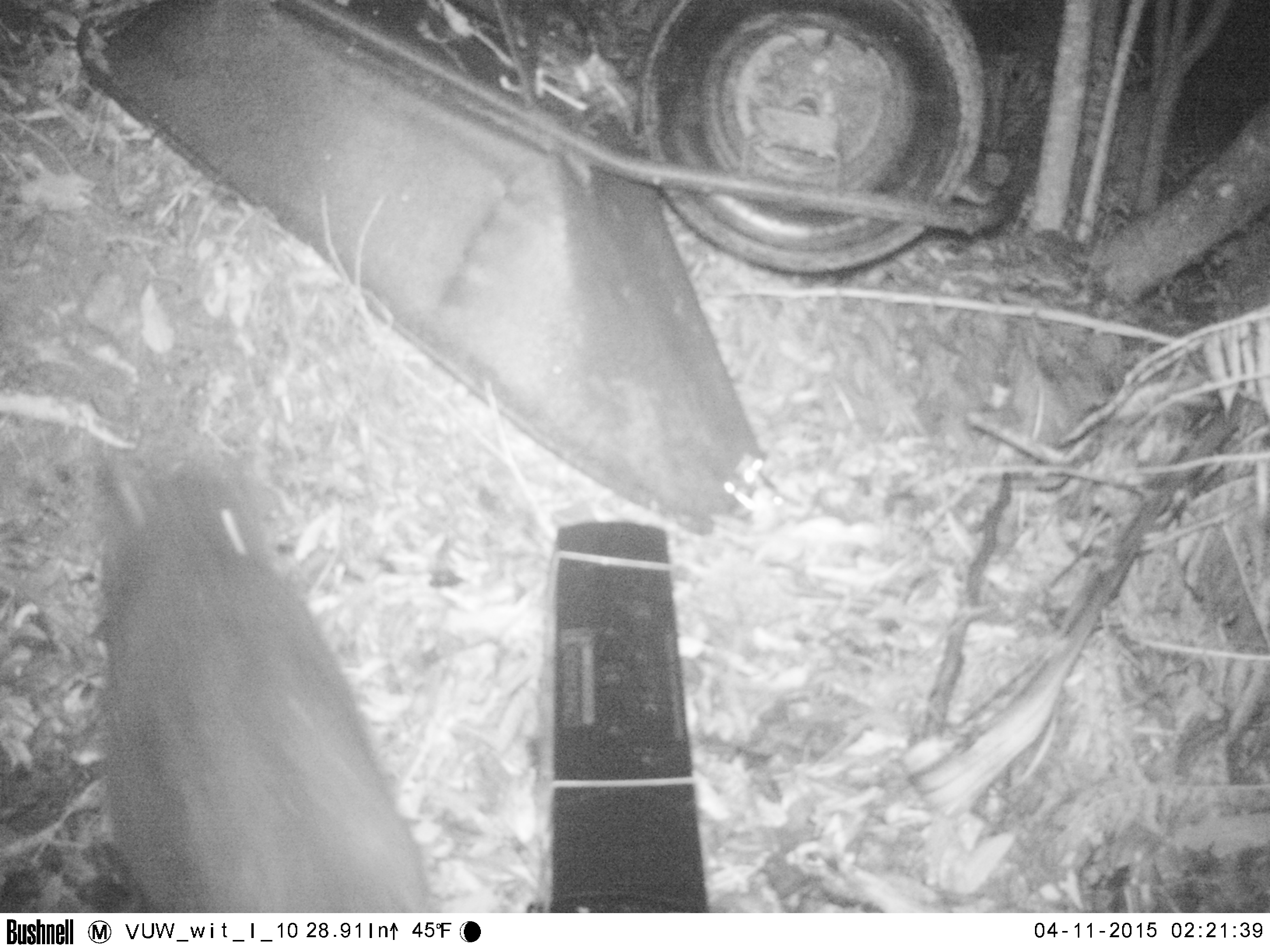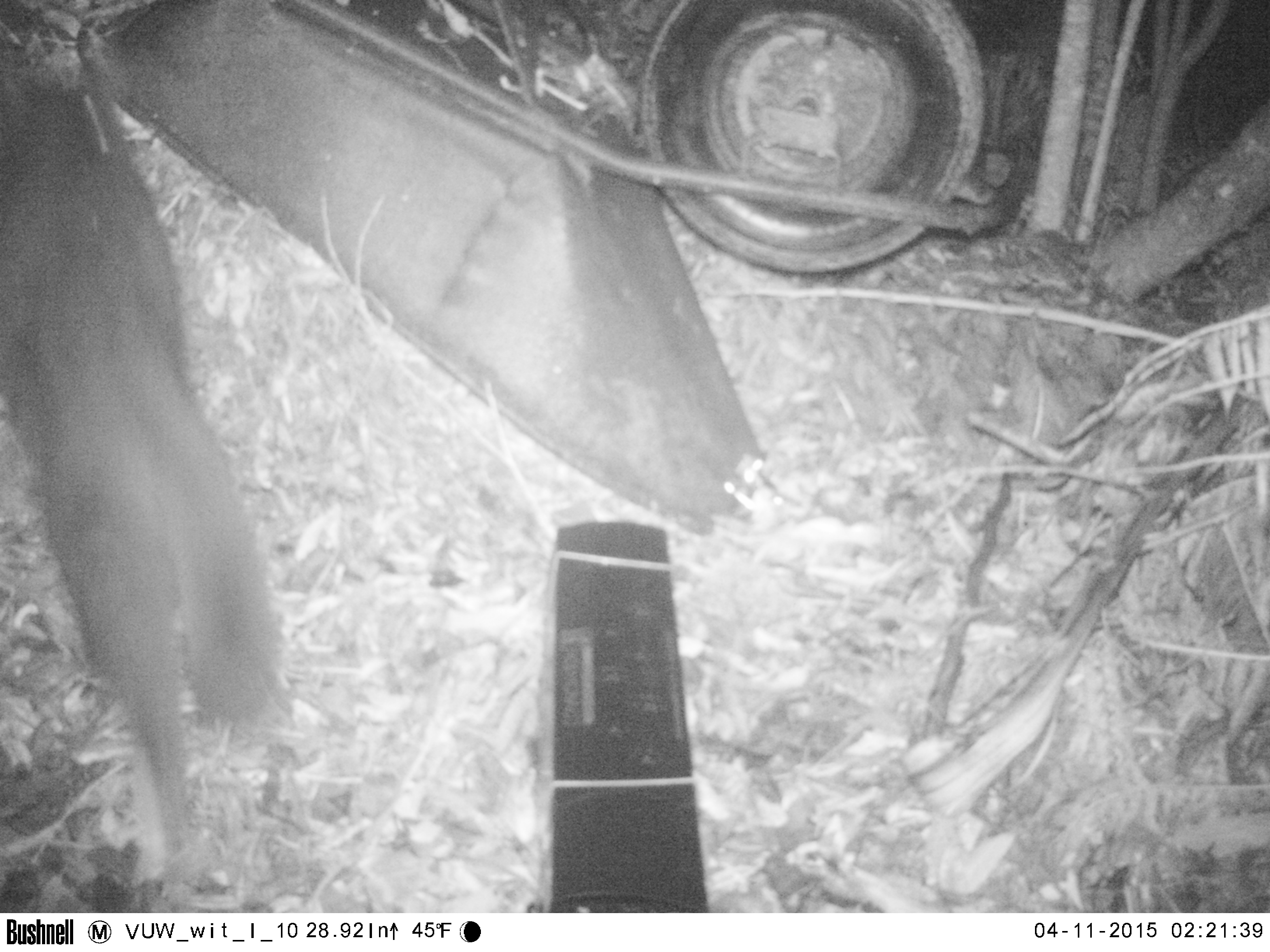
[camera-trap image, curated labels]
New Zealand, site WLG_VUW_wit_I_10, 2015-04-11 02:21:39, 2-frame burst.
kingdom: Animalia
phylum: Chordata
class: Mammalia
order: Carnivora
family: Felidae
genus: Felis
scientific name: Felis catus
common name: domestic cat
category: cat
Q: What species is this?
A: Cat (domestic cat) (Felis catus).